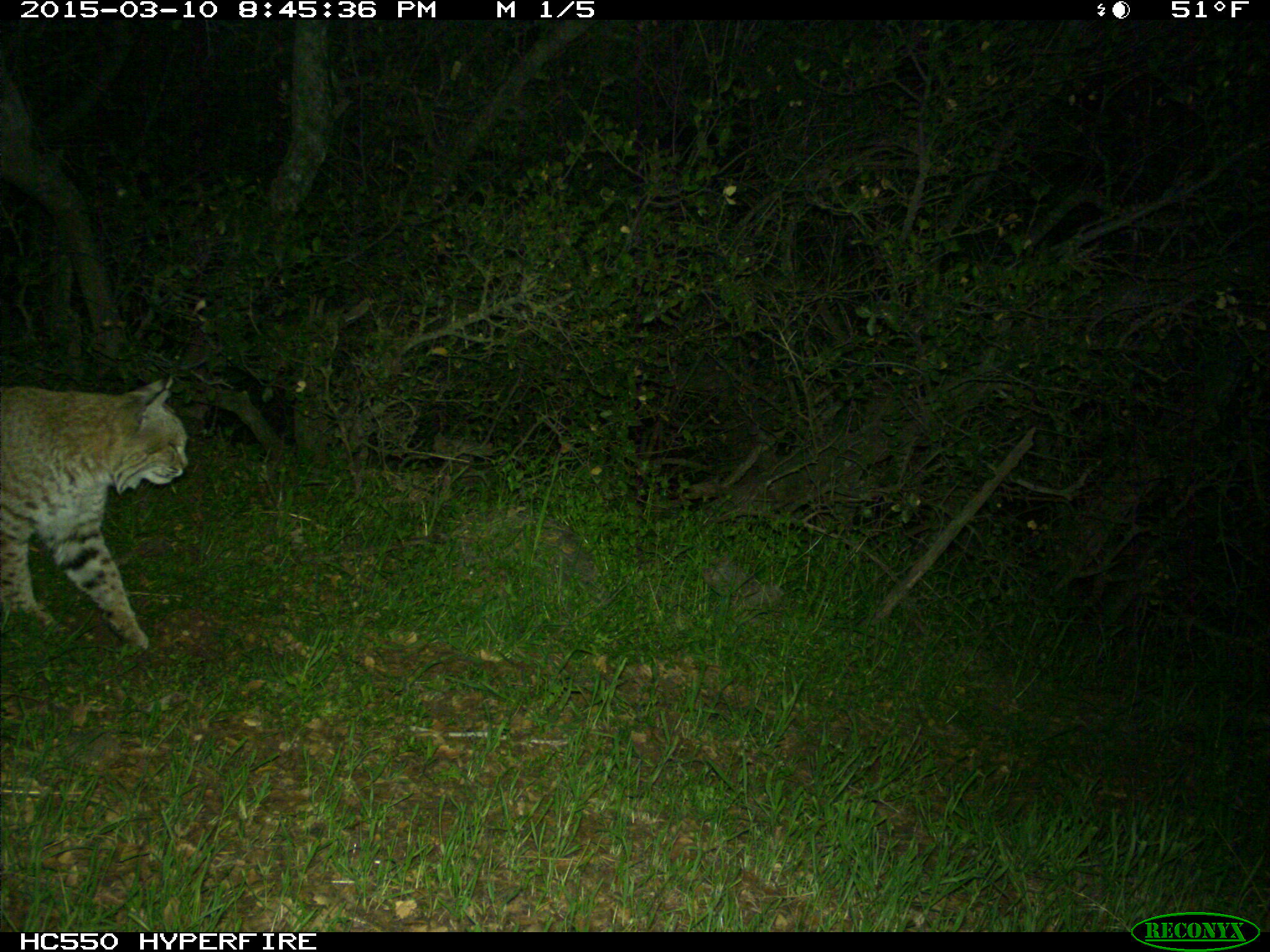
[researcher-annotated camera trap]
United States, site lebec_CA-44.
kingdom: Animalia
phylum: Chordata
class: Mammalia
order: Carnivora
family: Felidae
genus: Lynx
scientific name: Lynx rufus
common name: bobcat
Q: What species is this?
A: Lynx rufus (bobcat).